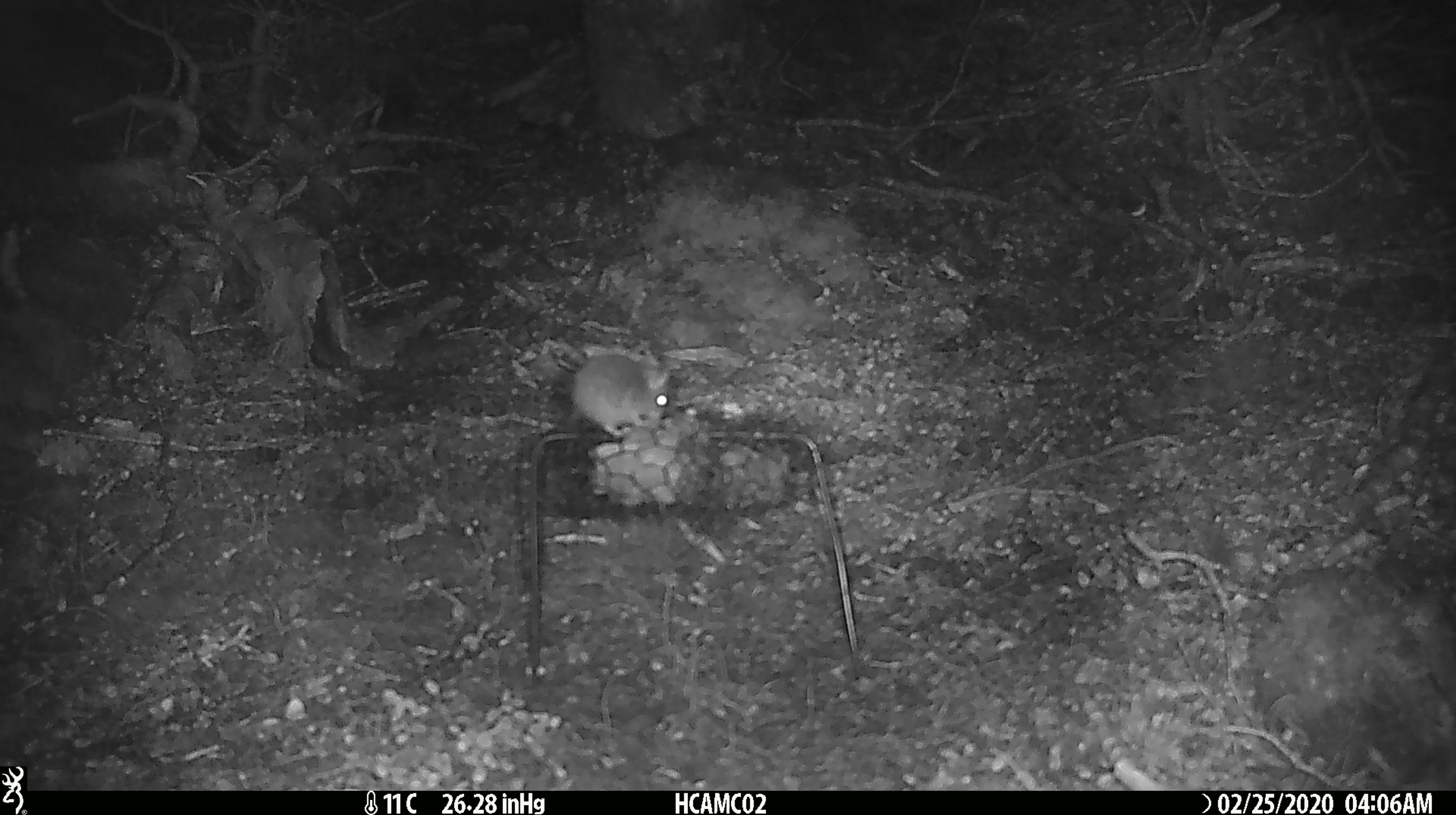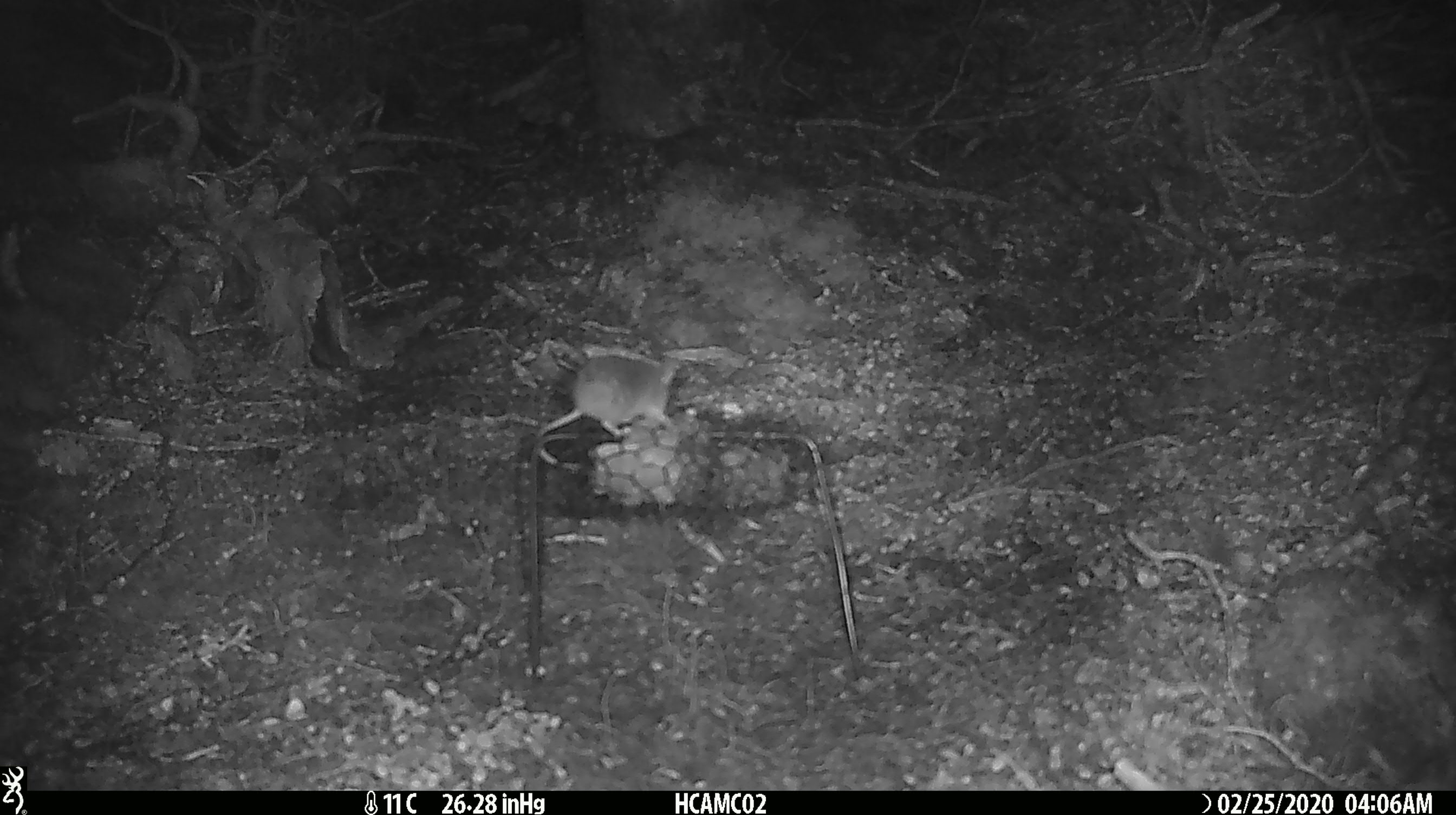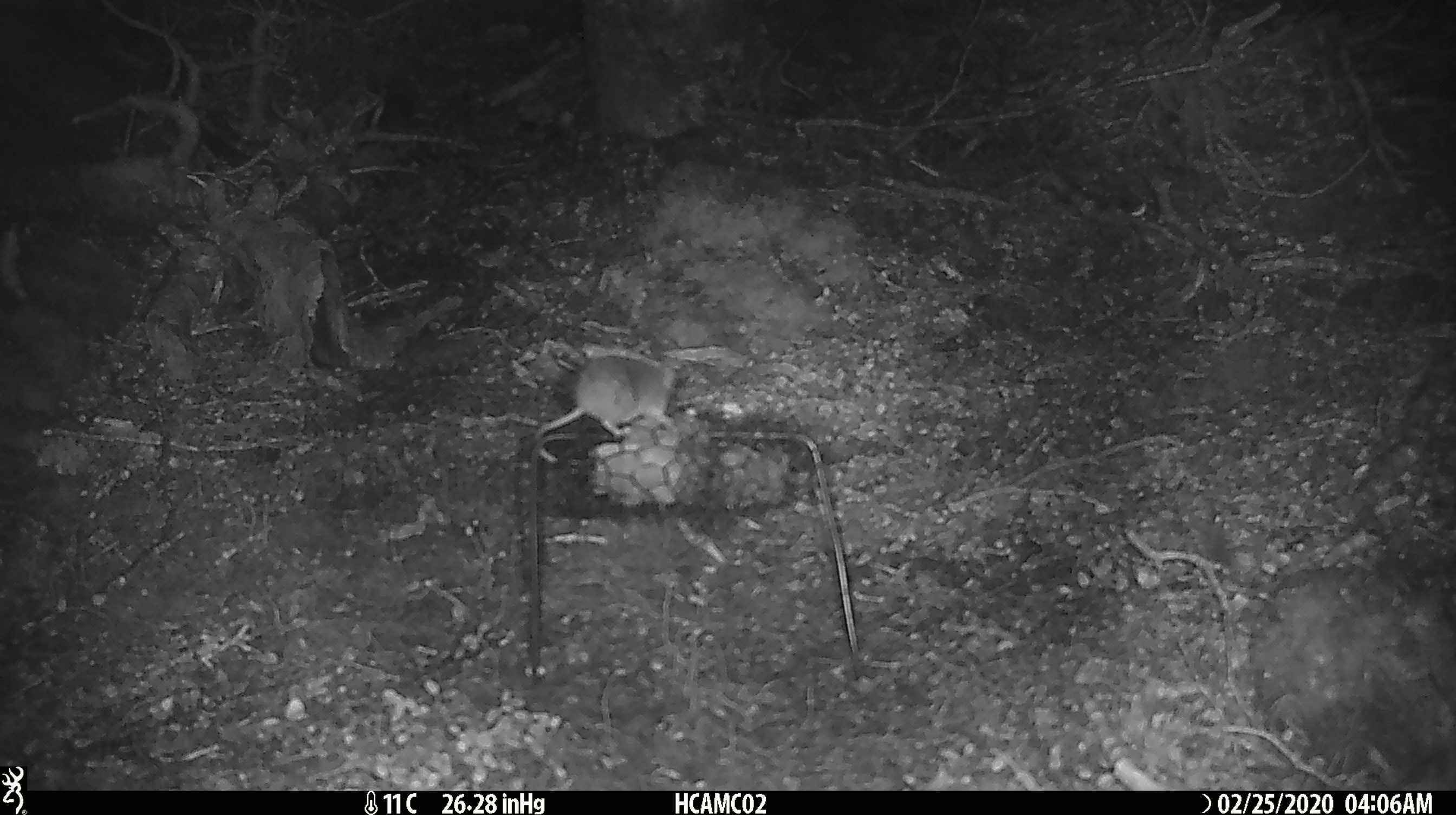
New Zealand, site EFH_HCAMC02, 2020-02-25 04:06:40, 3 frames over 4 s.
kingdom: Animalia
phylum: Chordata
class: Mammalia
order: Rodentia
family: Muridae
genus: Mus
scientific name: Mus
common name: mouse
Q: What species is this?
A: Mouse (Mus).